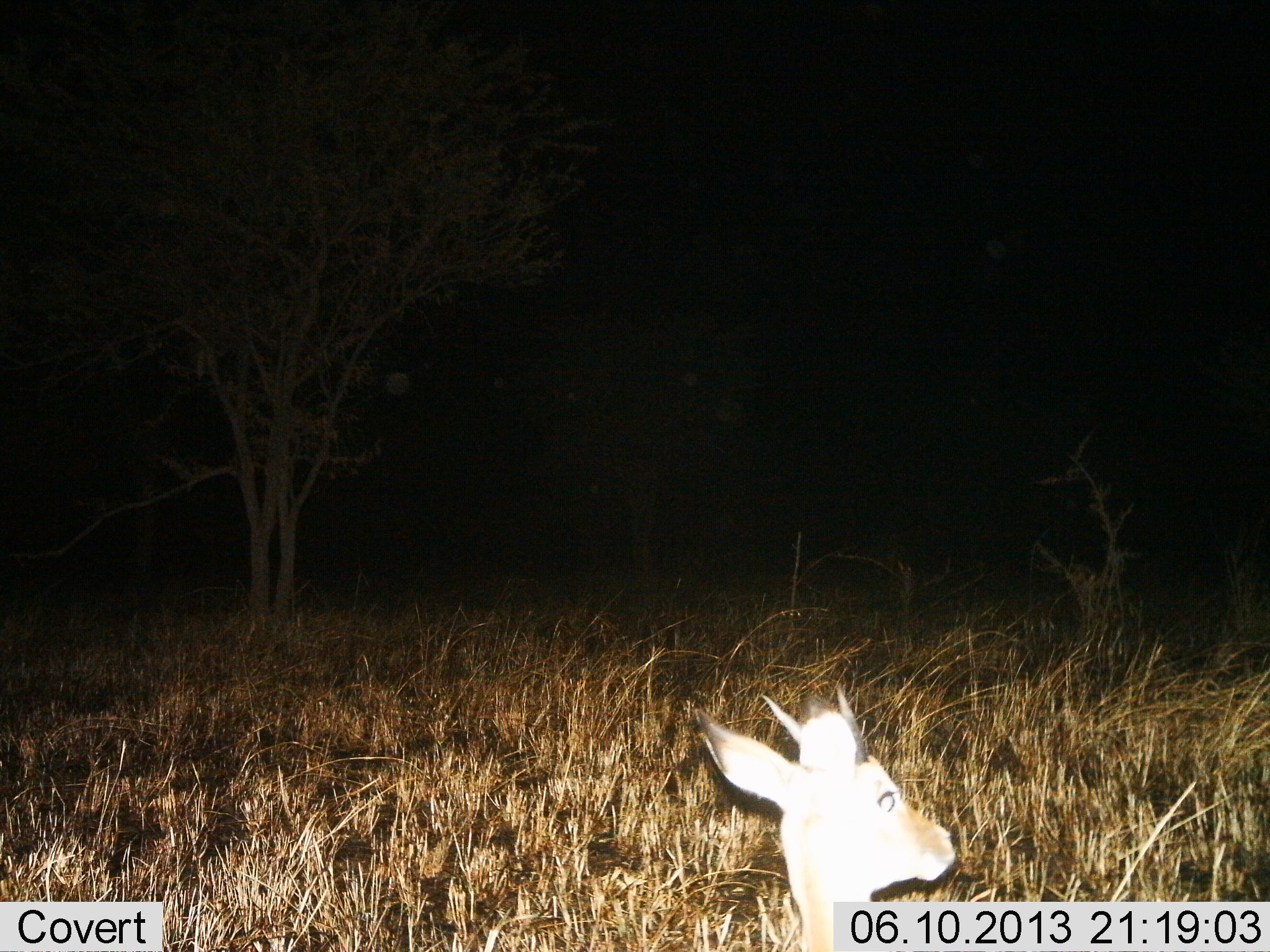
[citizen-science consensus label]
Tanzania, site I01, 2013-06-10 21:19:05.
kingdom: Animalia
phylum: Chordata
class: Mammalia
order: Artiodactyla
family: Bovidae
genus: Madoqua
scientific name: Madoqua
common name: dikdik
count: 1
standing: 83%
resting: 17%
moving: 0%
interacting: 0%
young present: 0%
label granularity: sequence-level